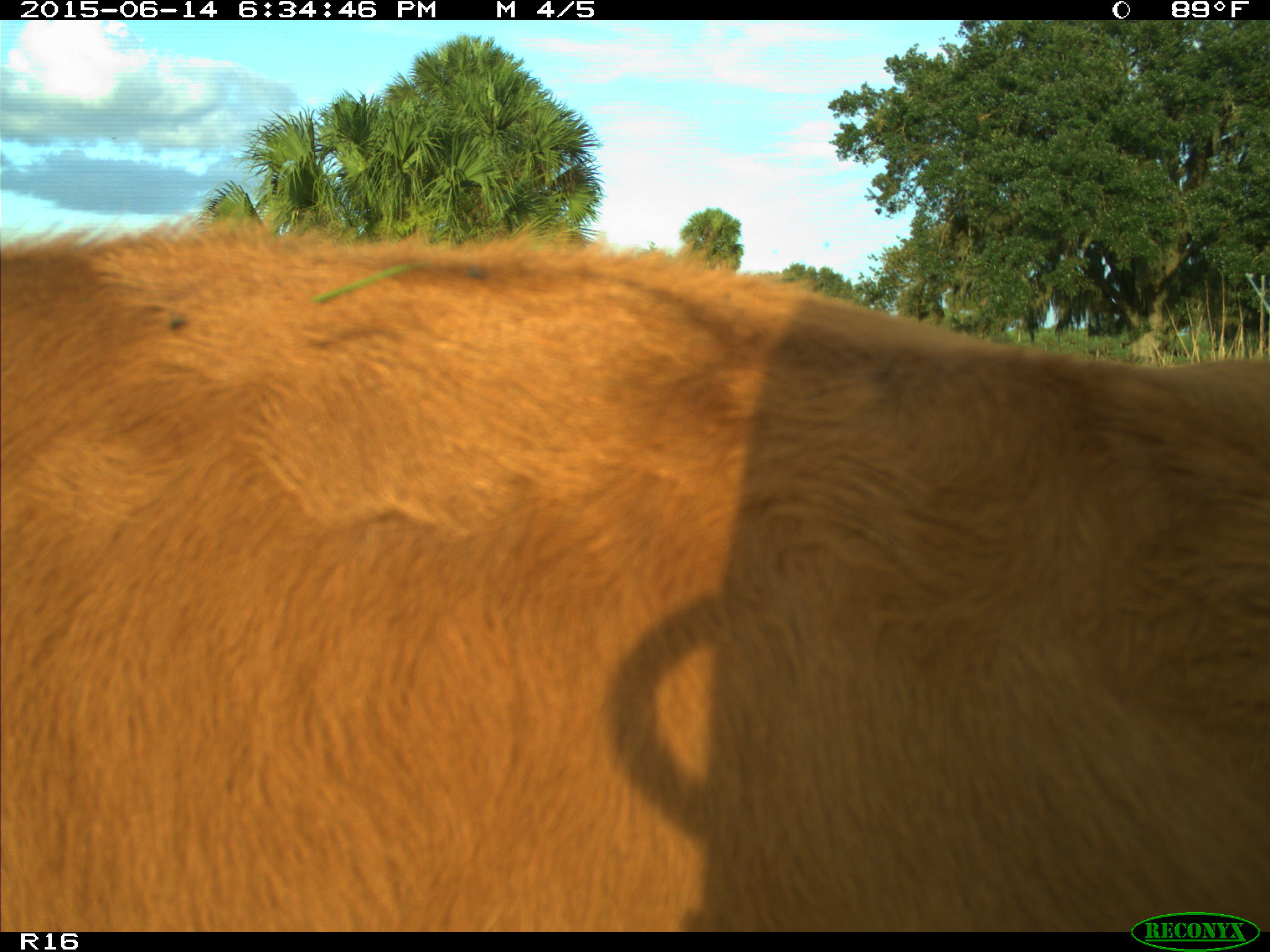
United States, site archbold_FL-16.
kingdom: Animalia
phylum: Chordata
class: Mammalia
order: Artiodactyla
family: Bovidae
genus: Bos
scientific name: Bos taurus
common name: domestic cow